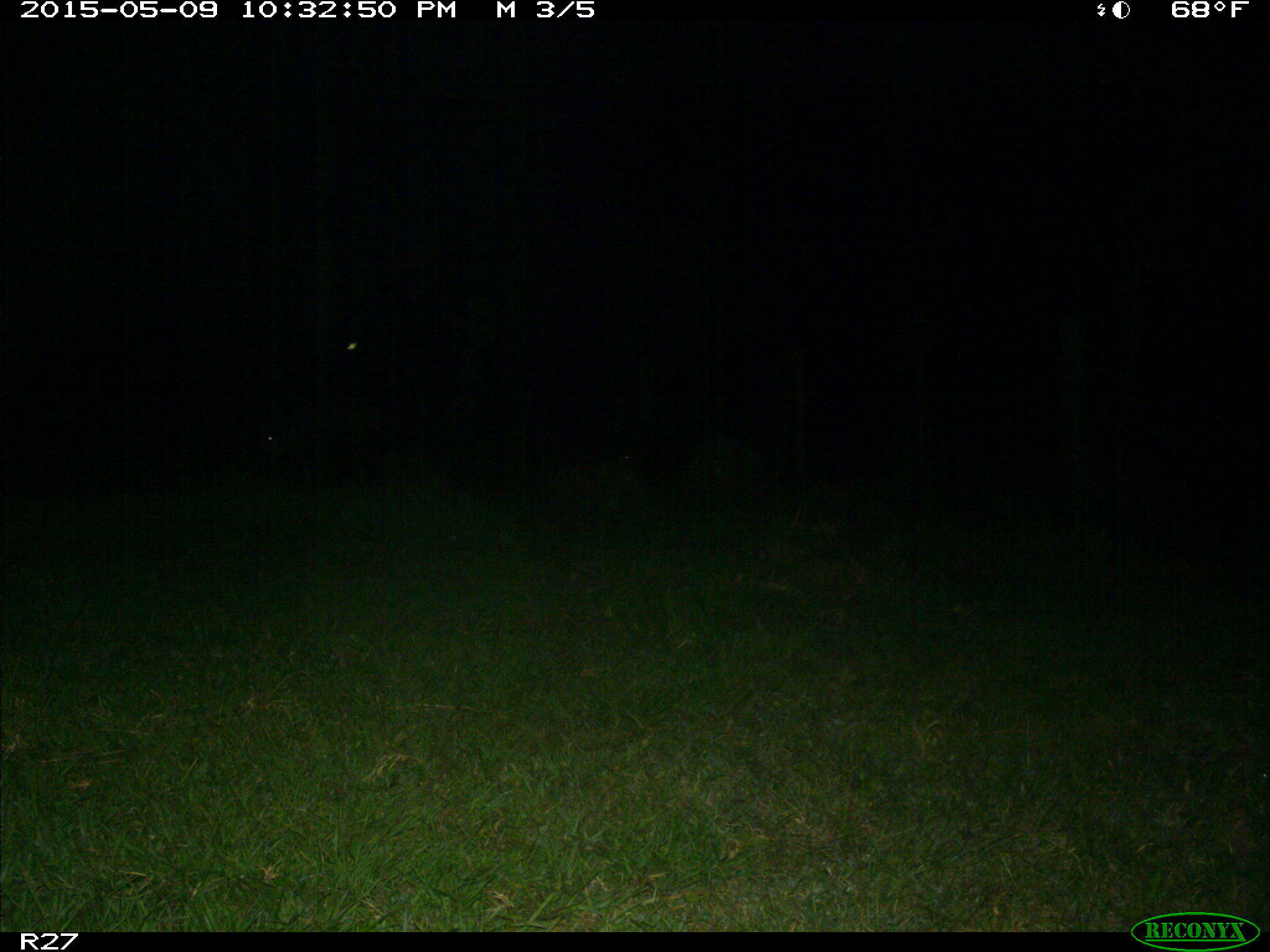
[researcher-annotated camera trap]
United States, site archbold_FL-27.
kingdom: Animalia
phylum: Chordata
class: Mammalia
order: Artiodactyla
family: Suidae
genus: Sus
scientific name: Sus scrofa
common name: wild boar